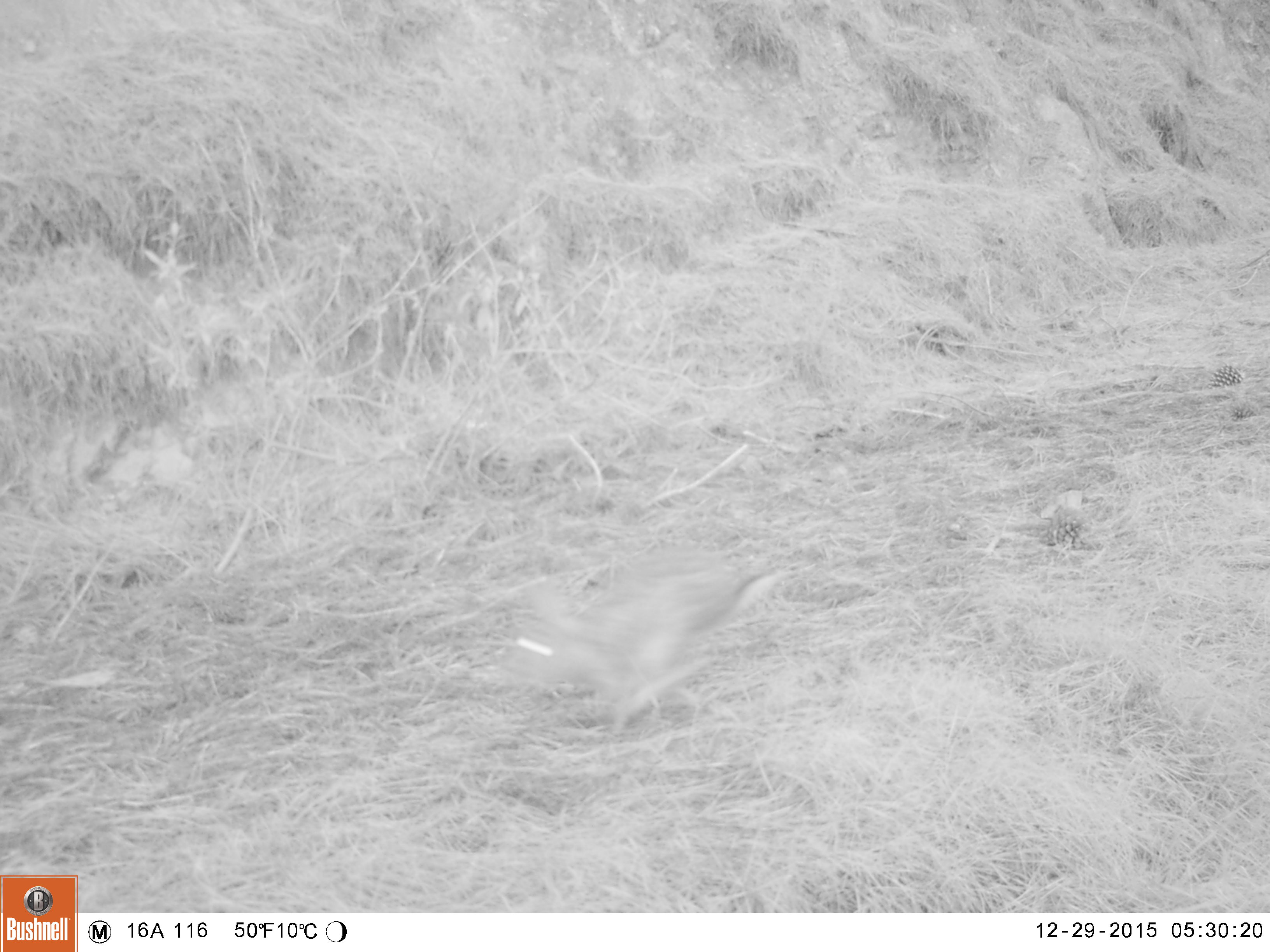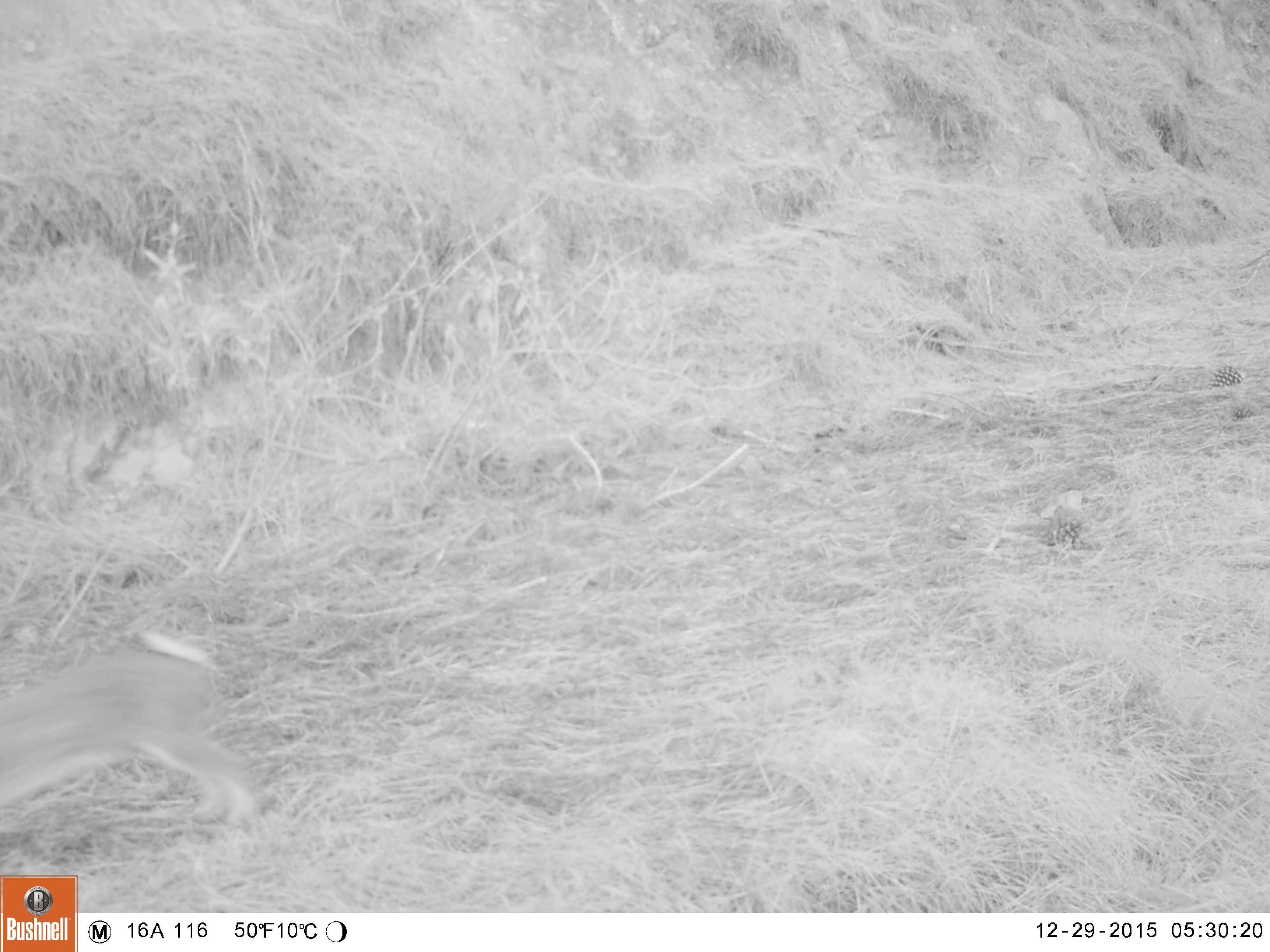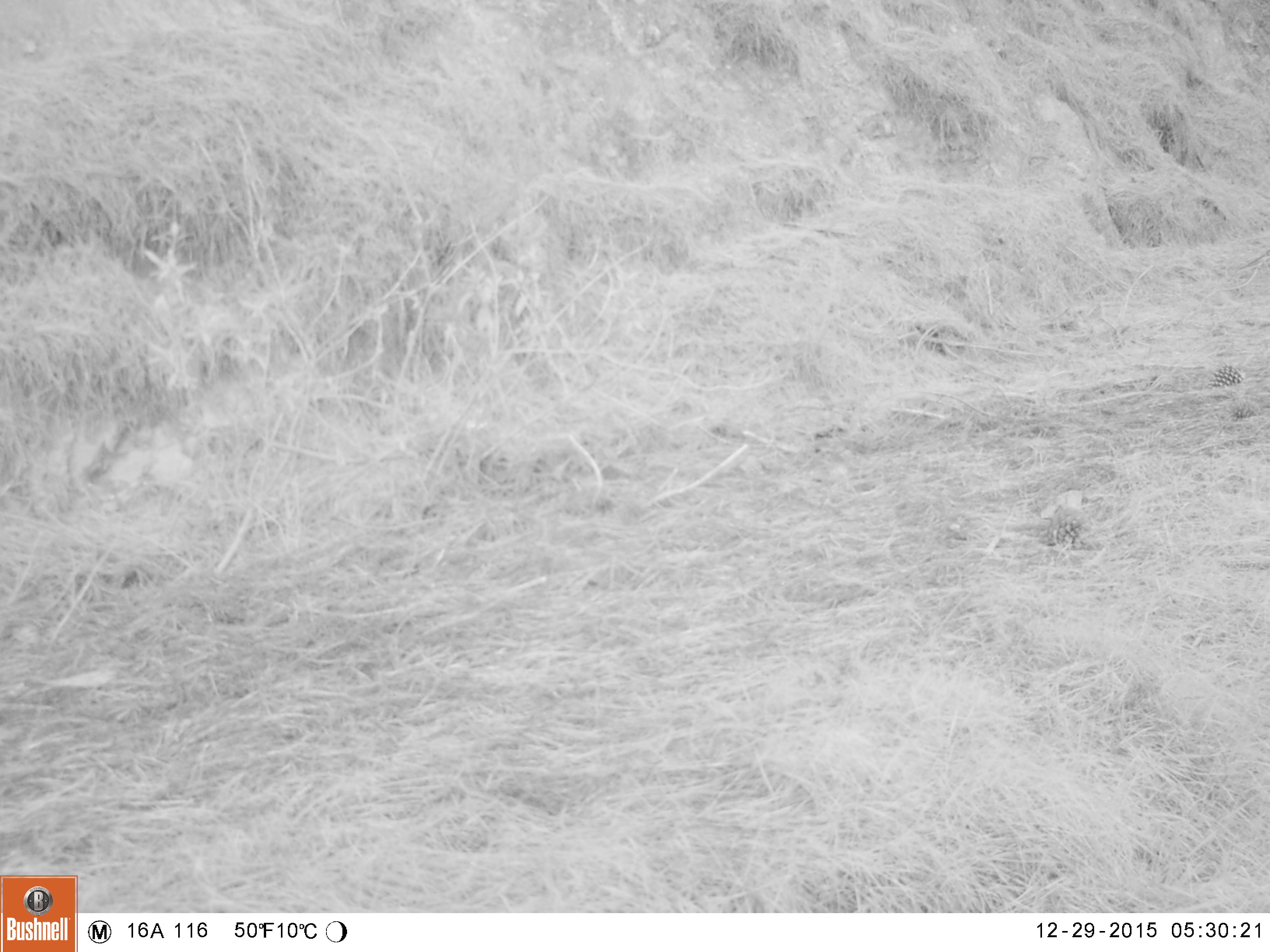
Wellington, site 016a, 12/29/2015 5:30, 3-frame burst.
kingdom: Animalia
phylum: Chordata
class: Mammalia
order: Lagomorpha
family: Leporidae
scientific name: Leporidae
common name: rabbit